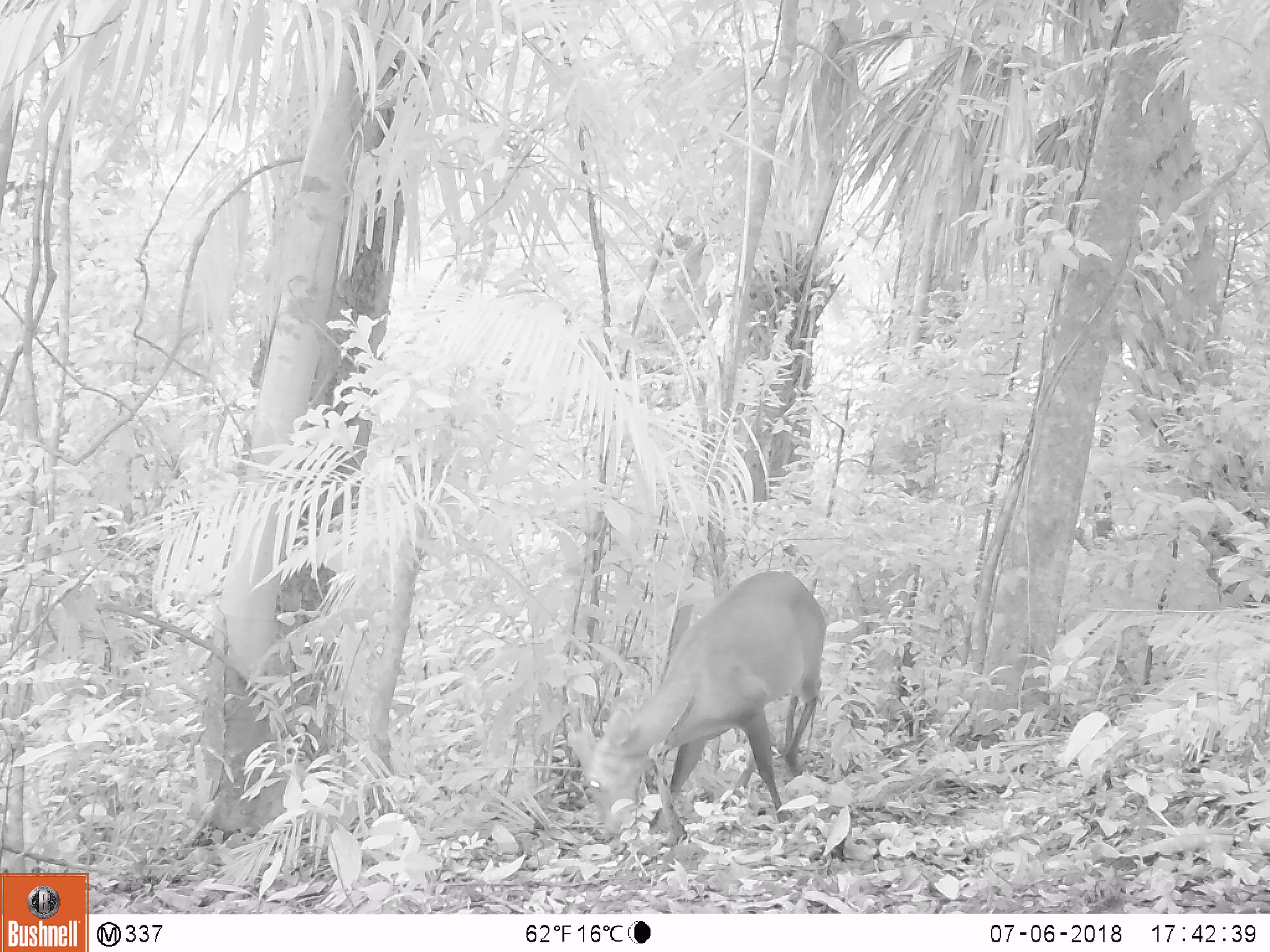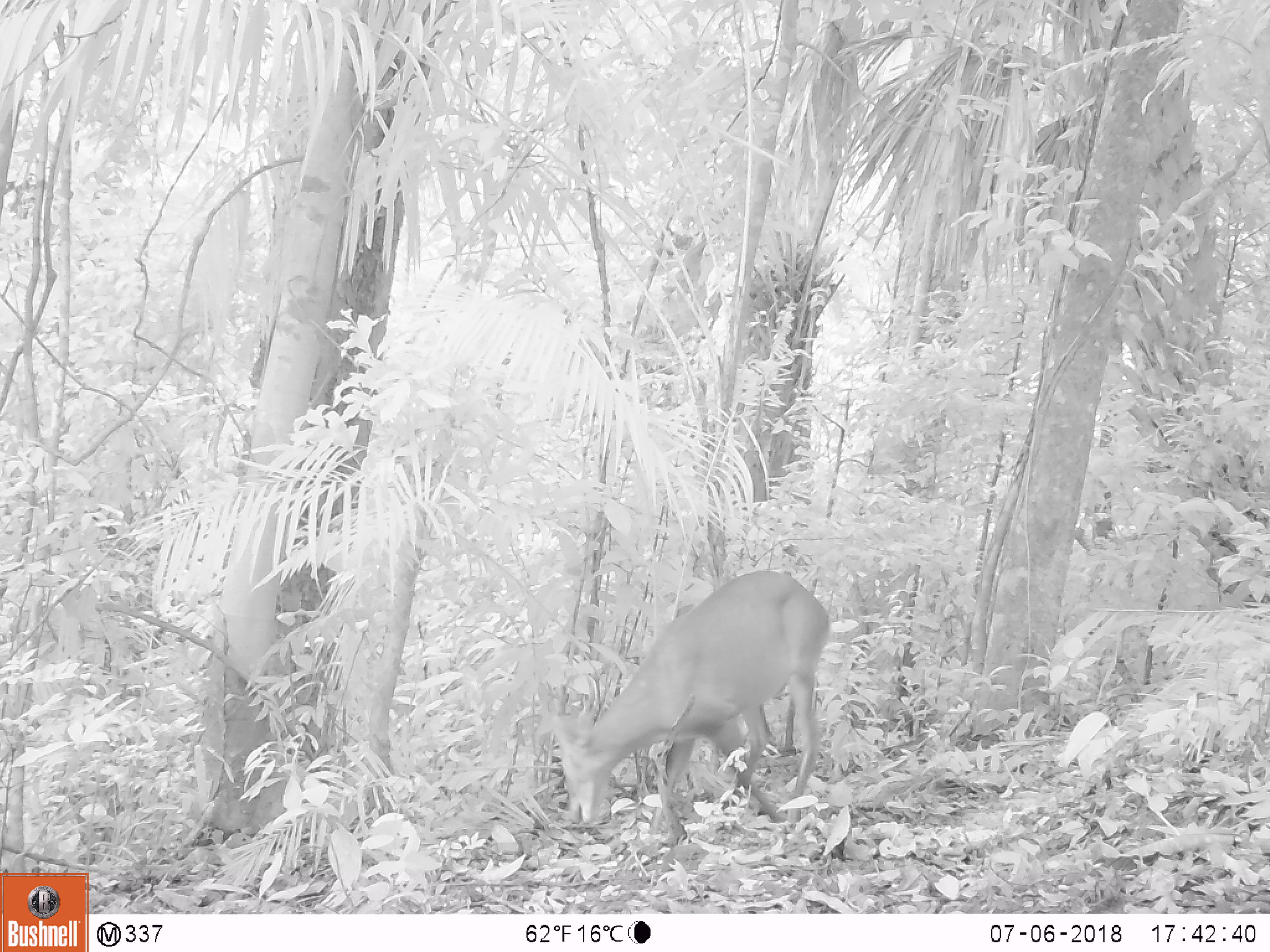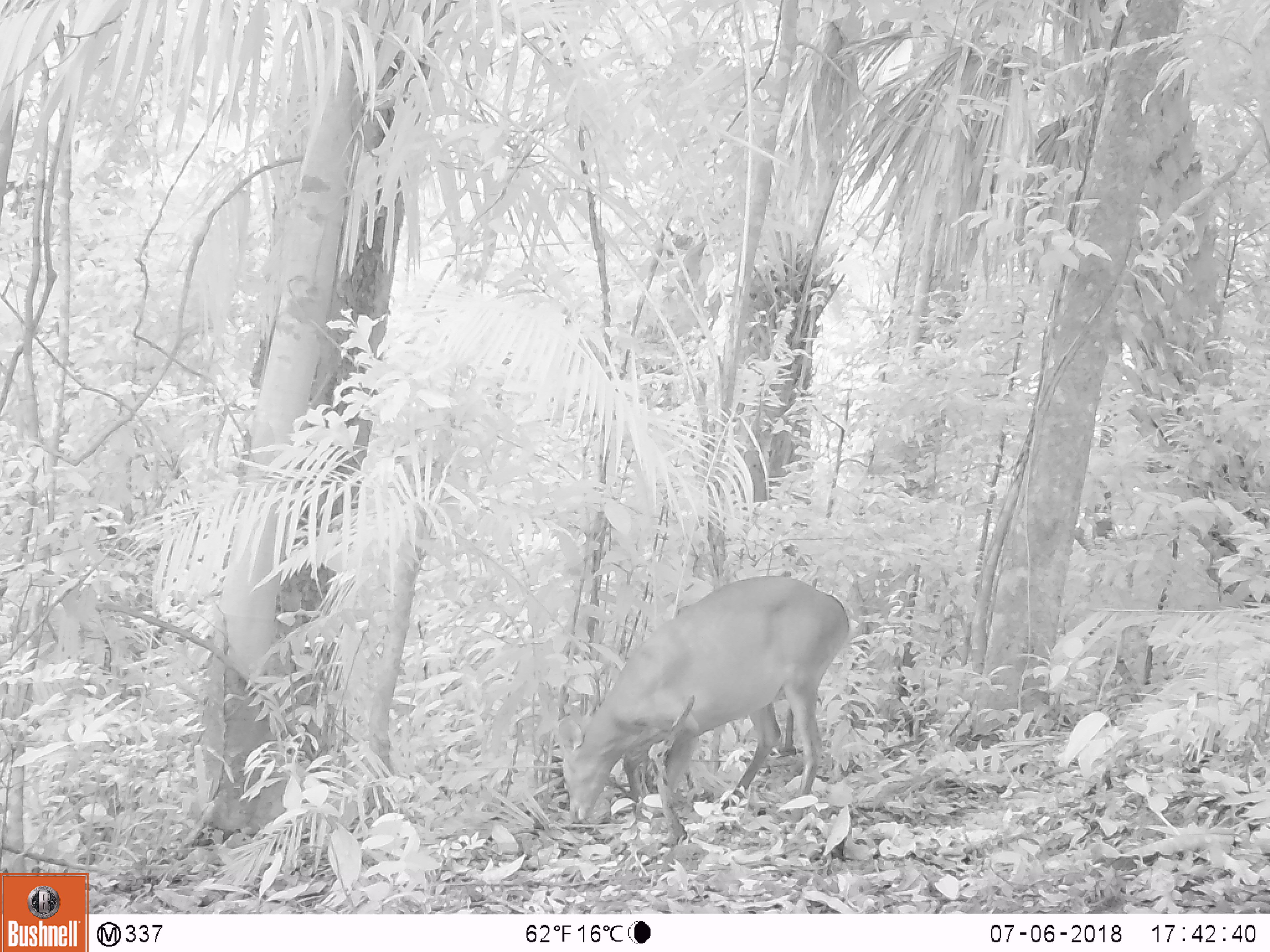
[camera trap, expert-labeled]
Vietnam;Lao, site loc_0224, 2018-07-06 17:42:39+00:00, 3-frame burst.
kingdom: Animalia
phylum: Chordata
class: Mammalia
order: Artiodactyla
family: Cervidae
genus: Muntiacus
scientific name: Muntiacus vuquangensis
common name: large-antlered muntjac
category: large antlered muntjac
Large antlered muntjac (large-antlered muntjac) (Muntiacus vuquangensis). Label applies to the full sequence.